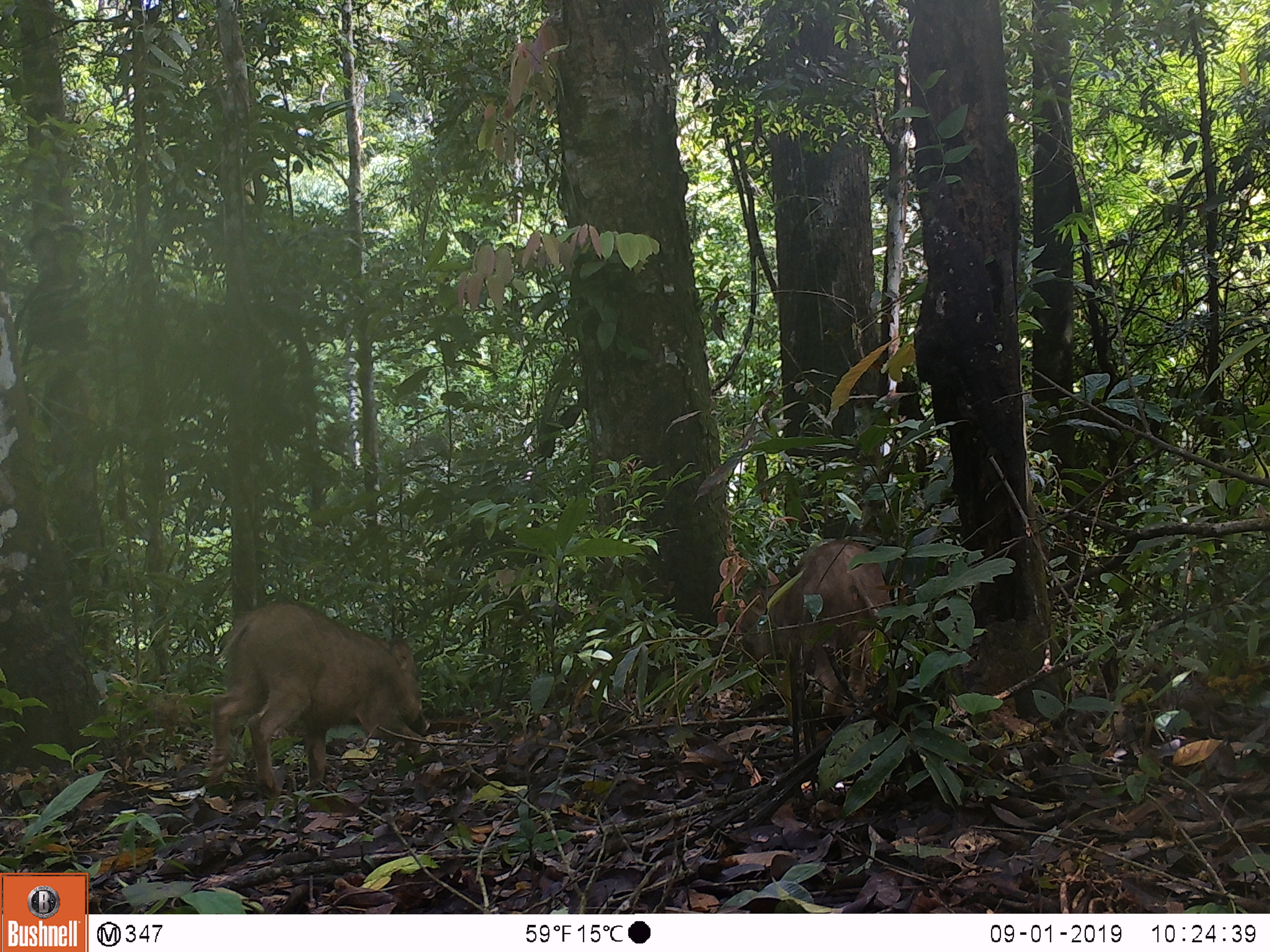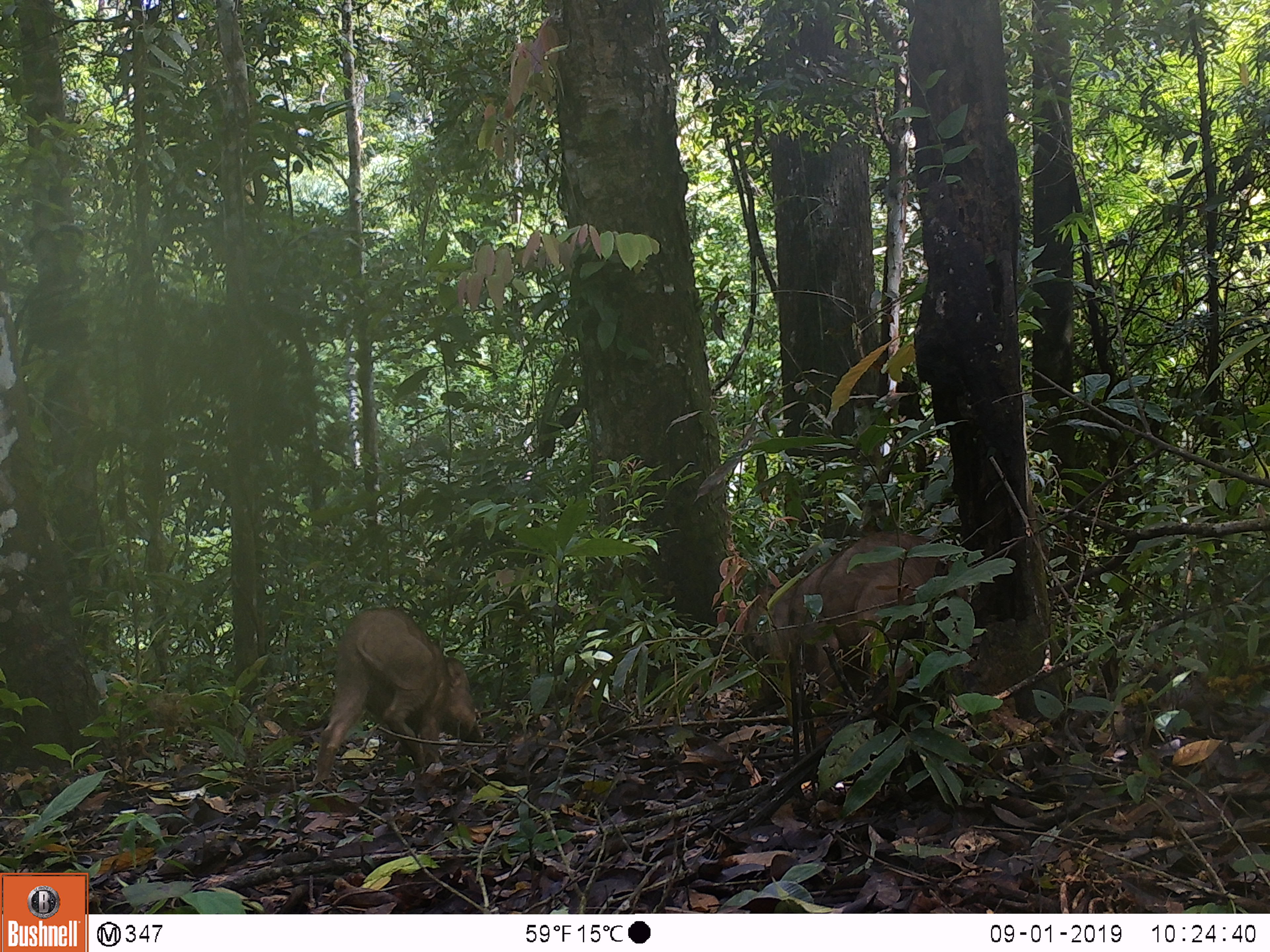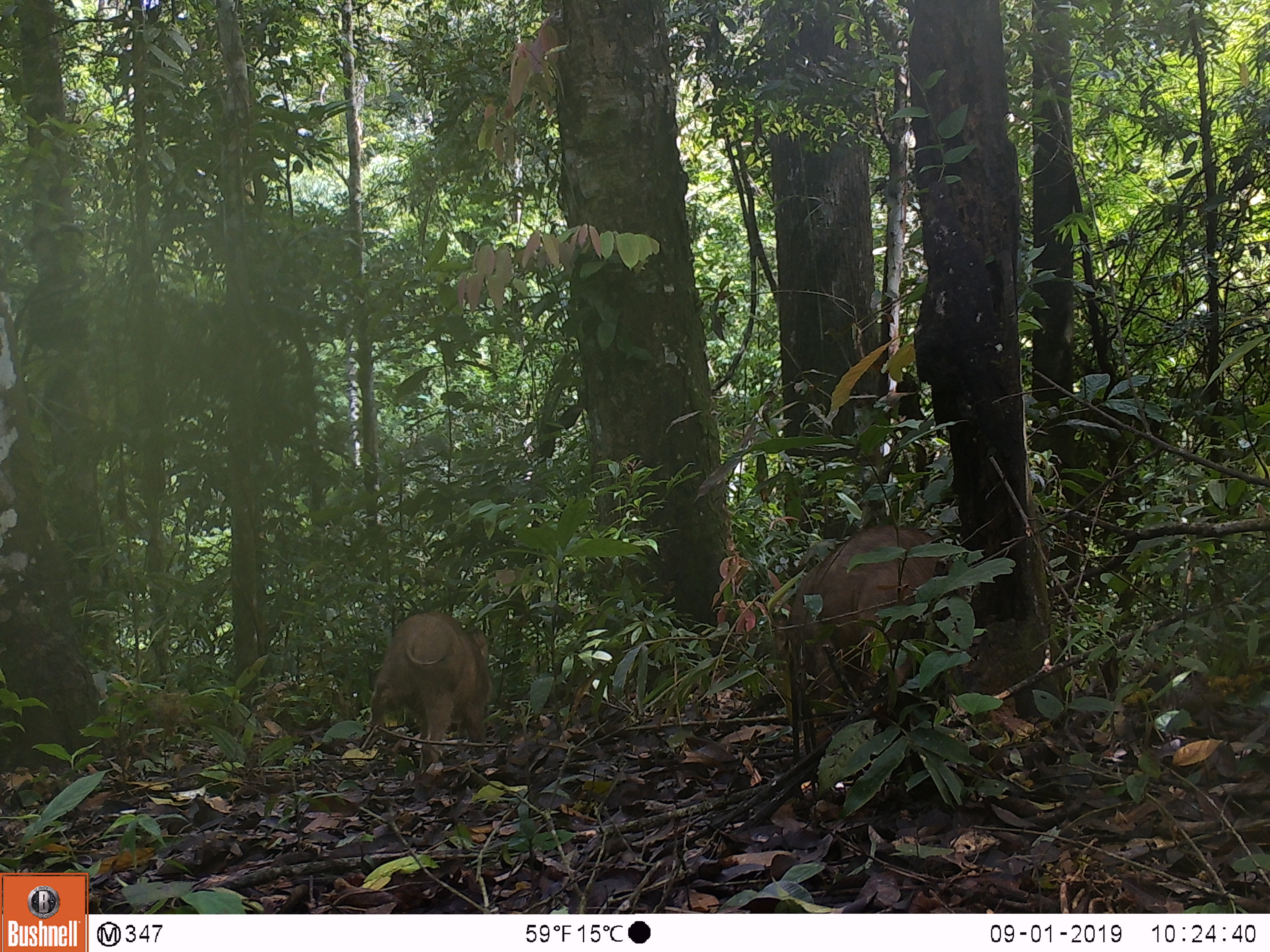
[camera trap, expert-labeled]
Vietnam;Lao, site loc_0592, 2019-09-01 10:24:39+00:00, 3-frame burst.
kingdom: Animalia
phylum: Chordata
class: Mammalia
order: Artiodactyla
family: Suidae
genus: Sus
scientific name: Sus scrofa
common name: eurasian wild pig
Eurasian wild pig (Sus scrofa). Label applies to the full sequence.